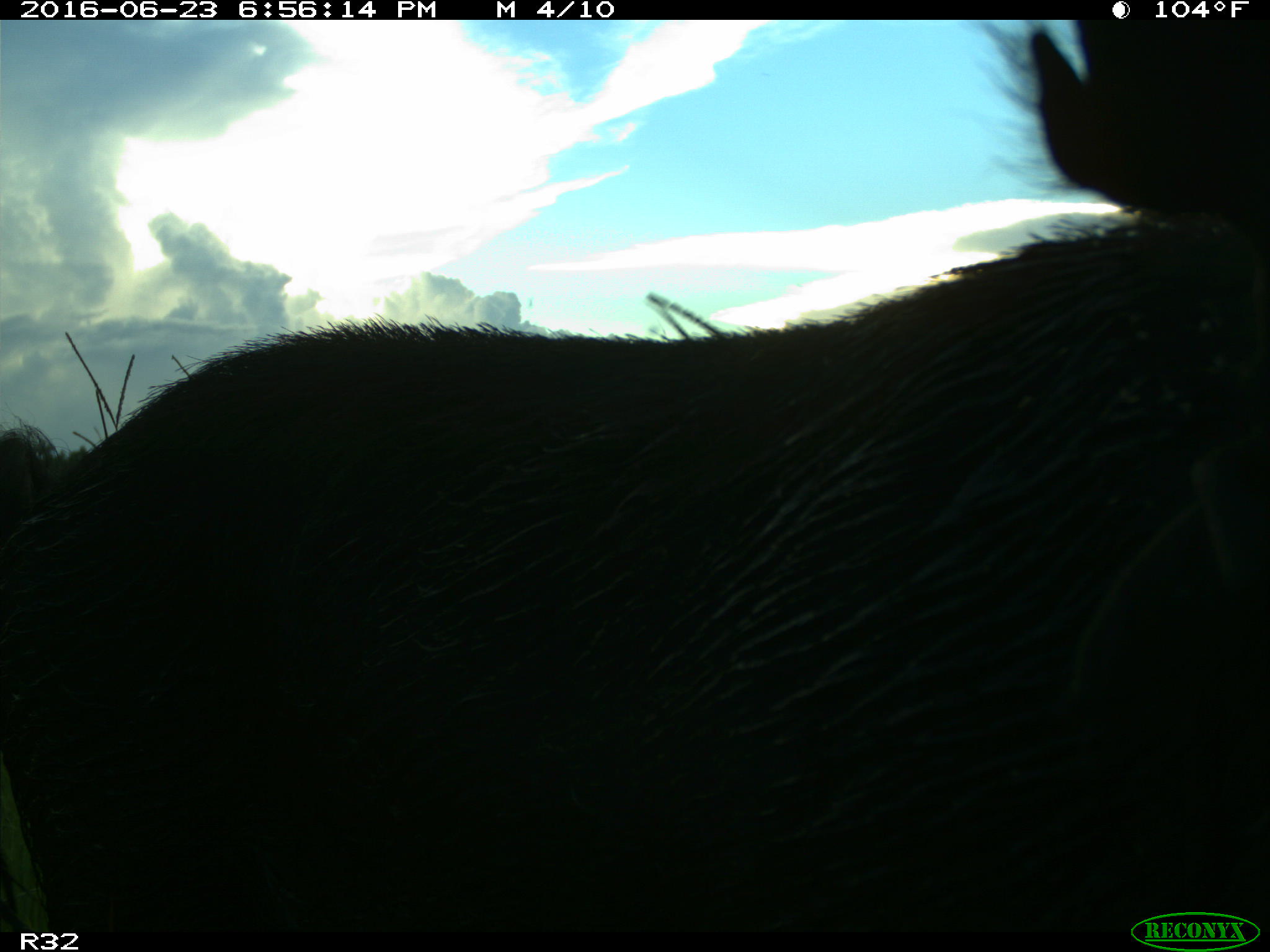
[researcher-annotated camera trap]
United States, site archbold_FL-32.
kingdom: Animalia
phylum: Chordata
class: Mammalia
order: Artiodactyla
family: Suidae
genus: Sus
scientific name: Sus scrofa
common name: wild boar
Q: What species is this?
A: Sus scrofa (wild boar).